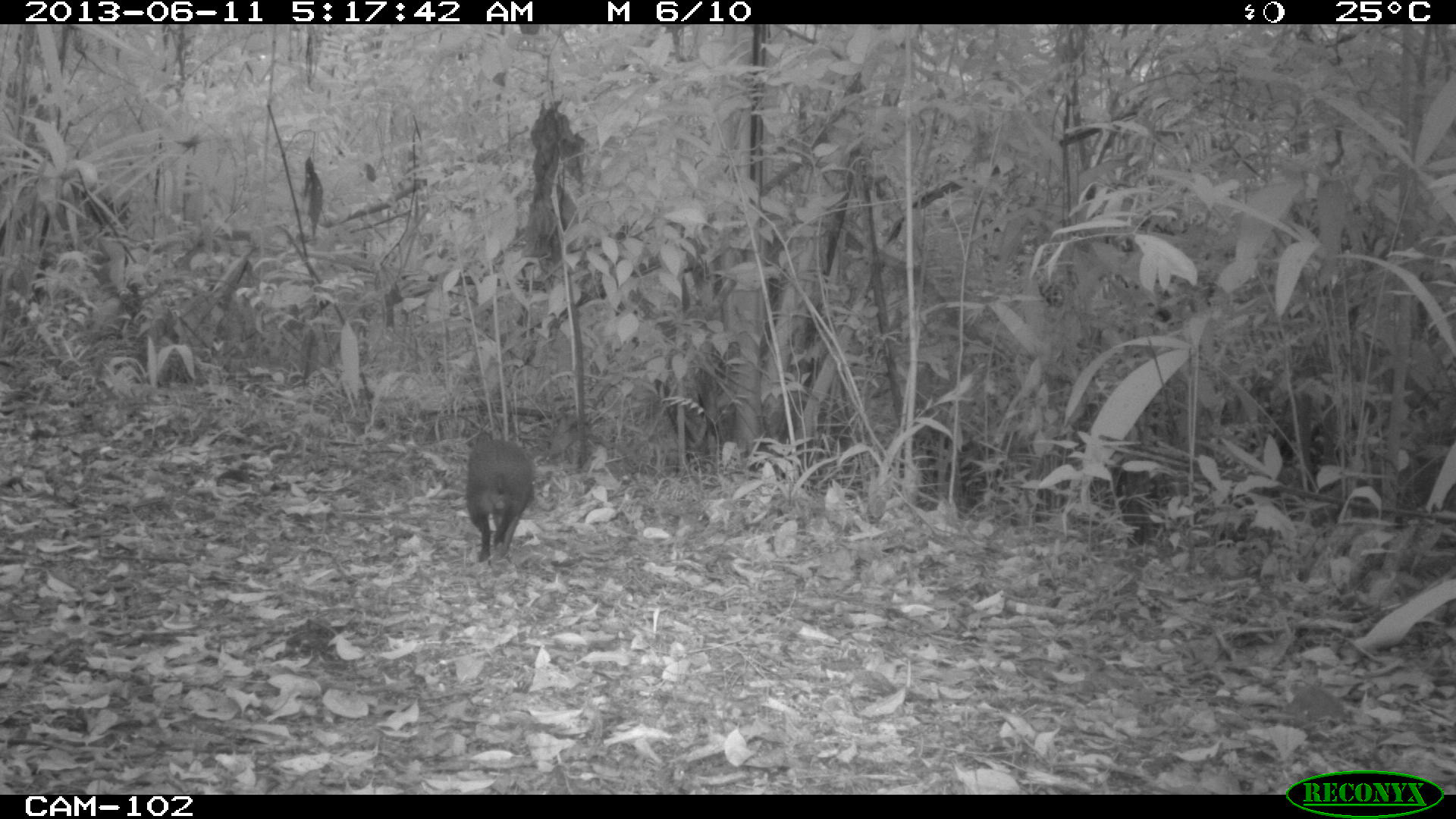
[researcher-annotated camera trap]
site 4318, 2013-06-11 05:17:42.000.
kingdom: Animalia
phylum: Chordata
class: Mammalia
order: Rodentia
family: Dasyproctidae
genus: Dasyprocta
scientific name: Dasyprocta punctata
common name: central american agouti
Dasyprocta punctata (central american agouti), count 1.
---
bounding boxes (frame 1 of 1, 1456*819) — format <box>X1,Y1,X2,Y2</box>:
dasyprocta punctata: <box>464,432,535,564</box>